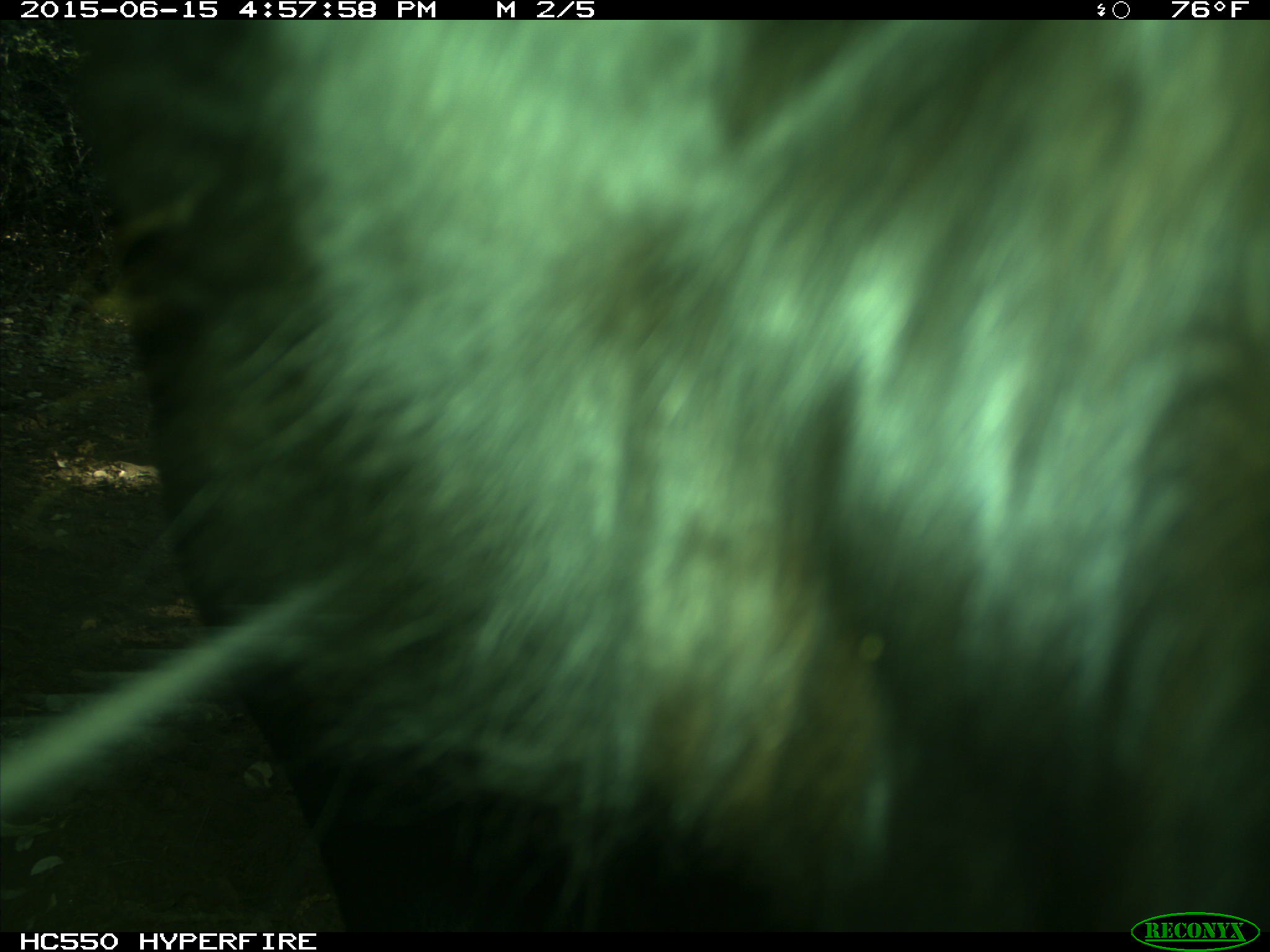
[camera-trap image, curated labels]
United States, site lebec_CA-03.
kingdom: Animalia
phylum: Chordata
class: Mammalia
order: Artiodactyla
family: Bovidae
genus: Bos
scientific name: Bos taurus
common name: domestic cow